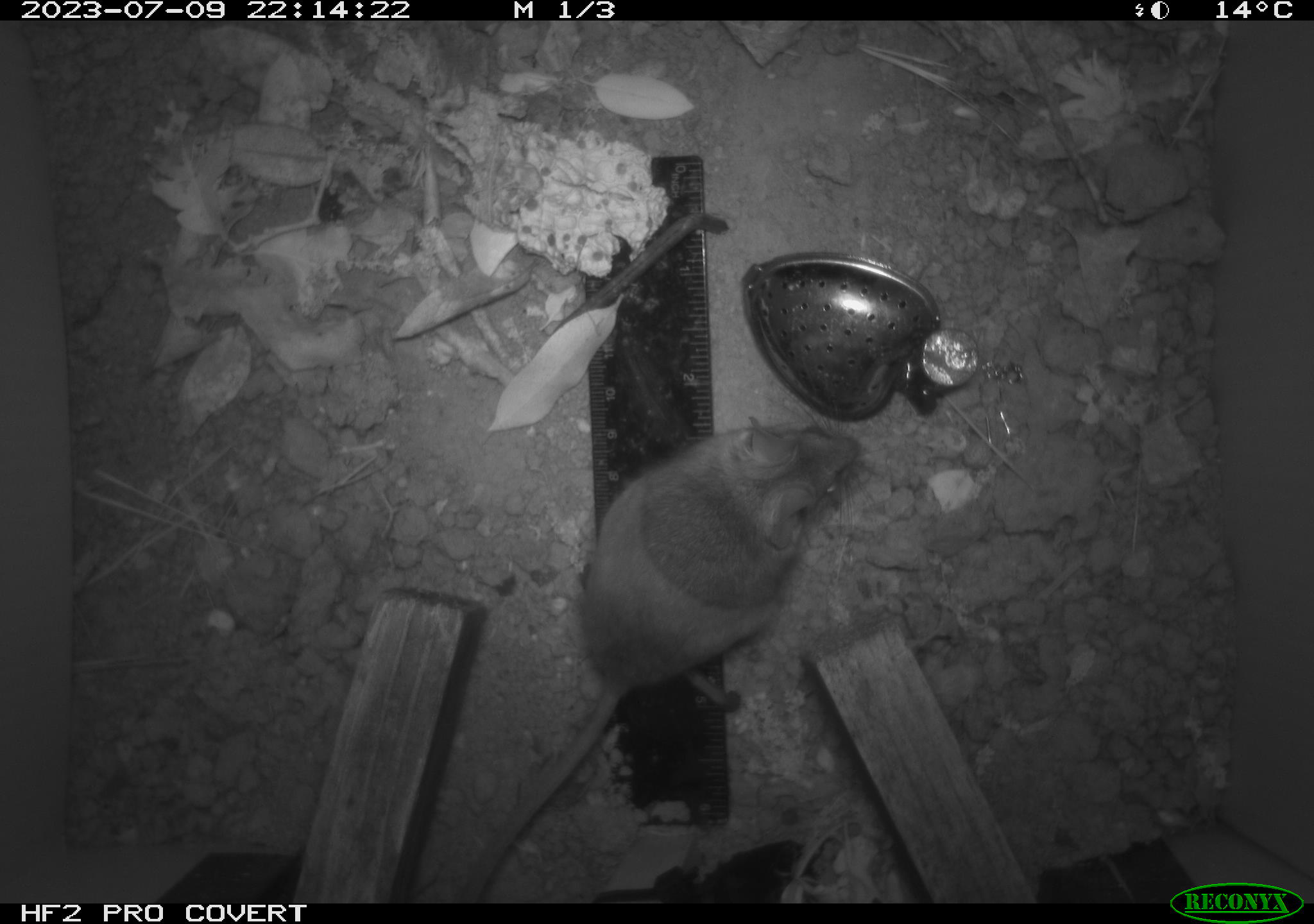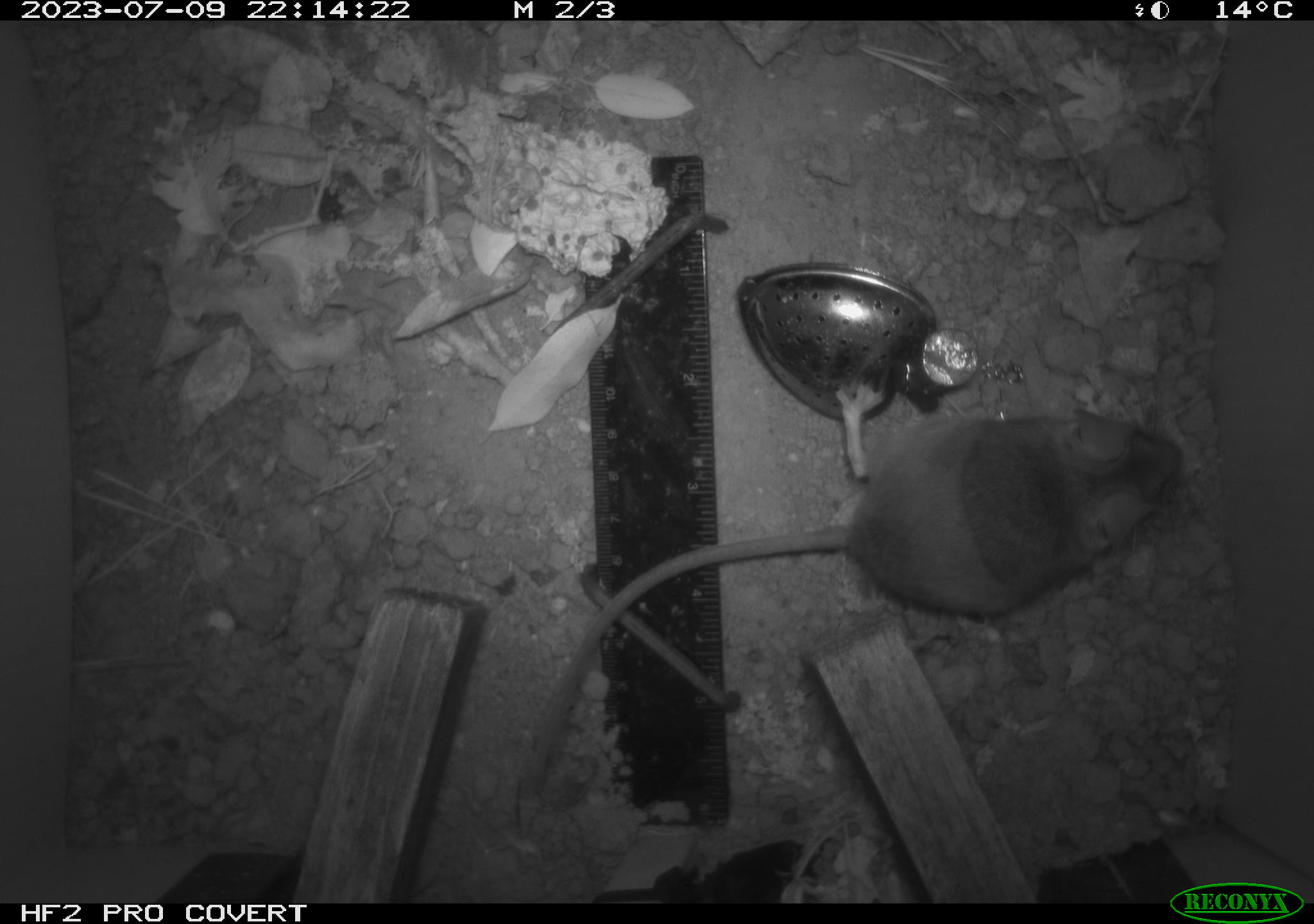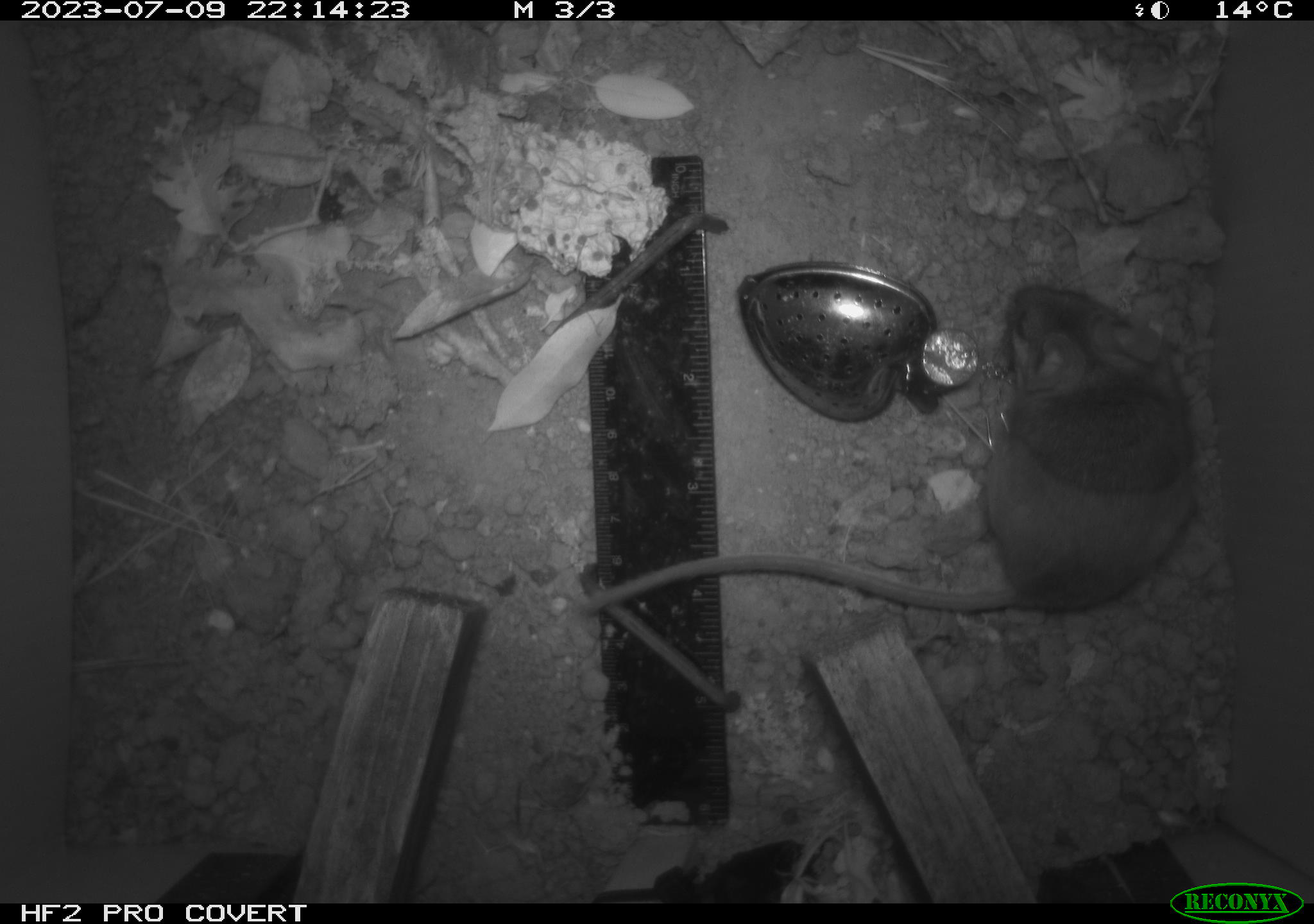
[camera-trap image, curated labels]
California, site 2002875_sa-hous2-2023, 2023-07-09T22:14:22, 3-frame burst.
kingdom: Animalia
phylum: Chordata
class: Mammalia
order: Rodentia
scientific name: Rodentia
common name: mouse species